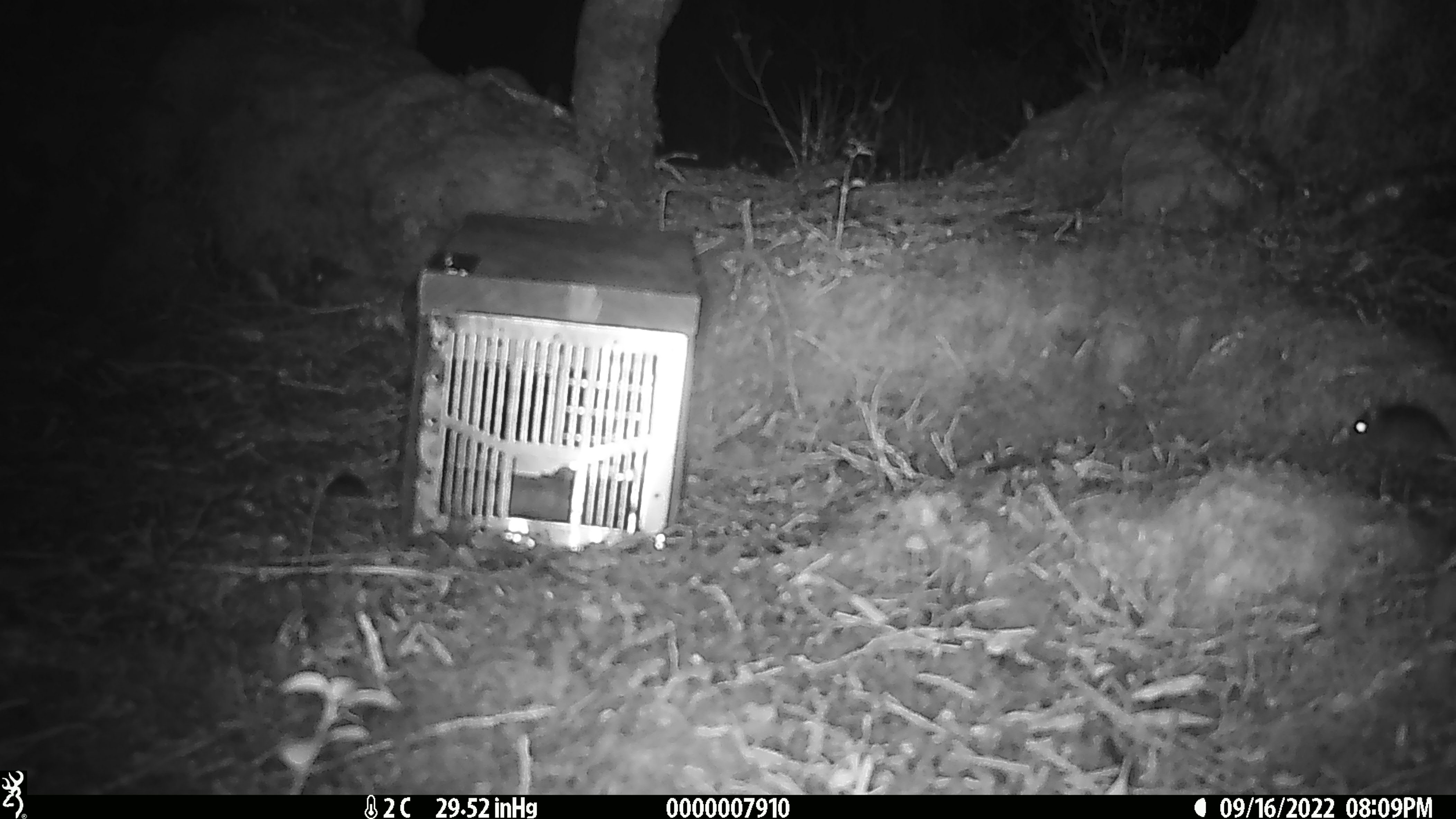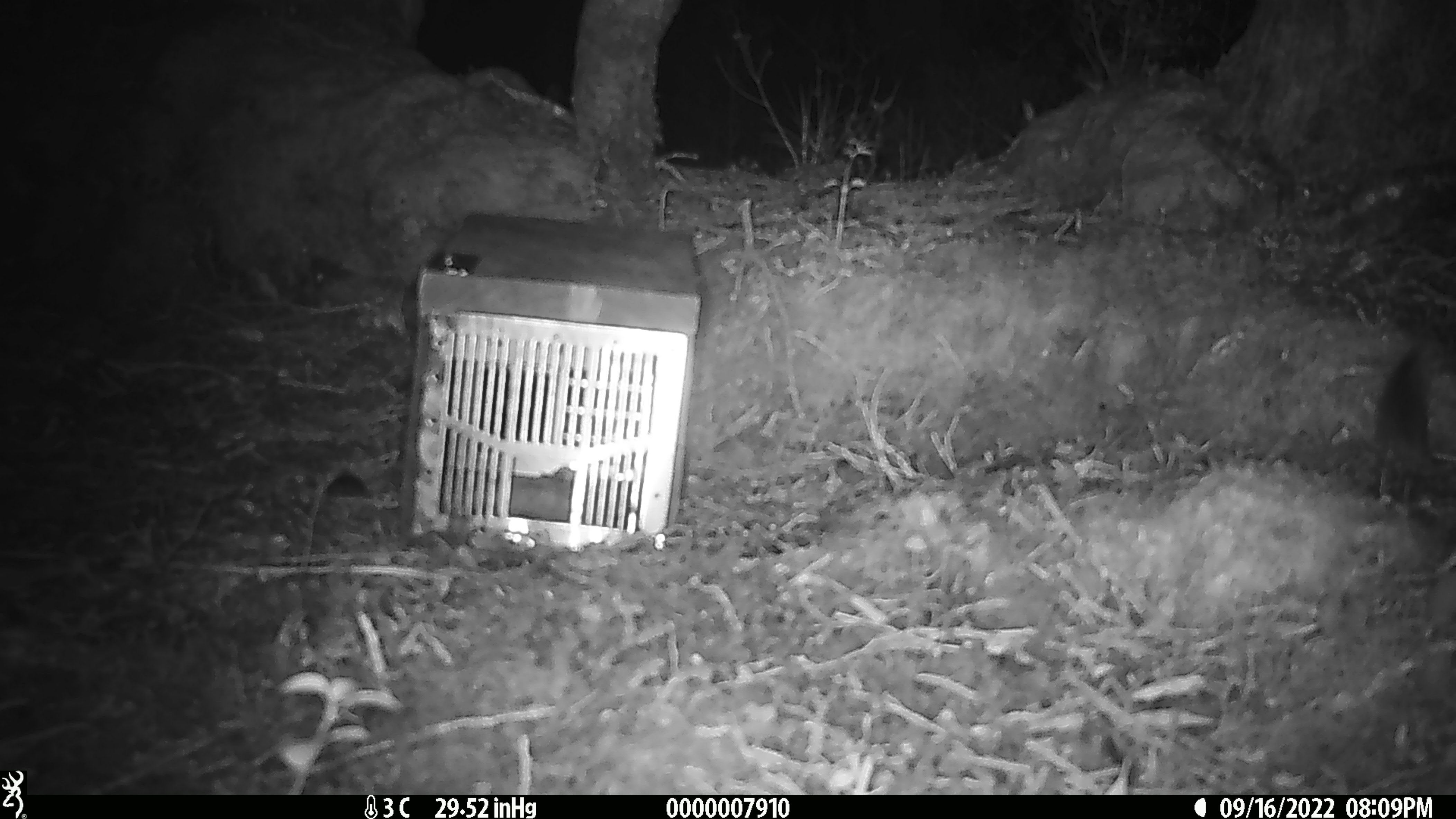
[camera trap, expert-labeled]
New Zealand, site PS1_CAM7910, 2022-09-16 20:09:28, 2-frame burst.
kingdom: Animalia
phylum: Chordata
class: Mammalia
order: Rodentia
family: Muridae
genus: Mus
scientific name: Mus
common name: mouse